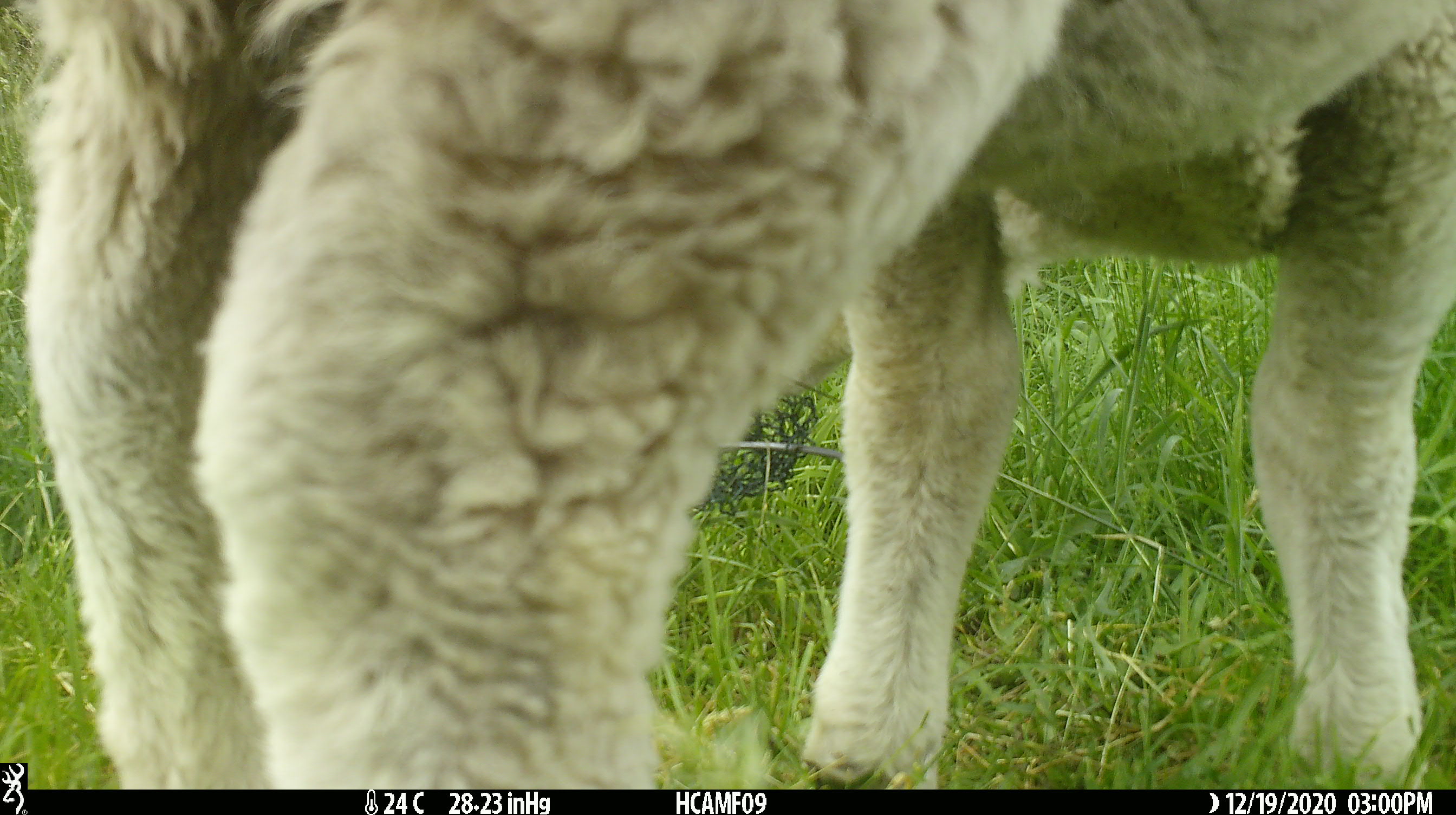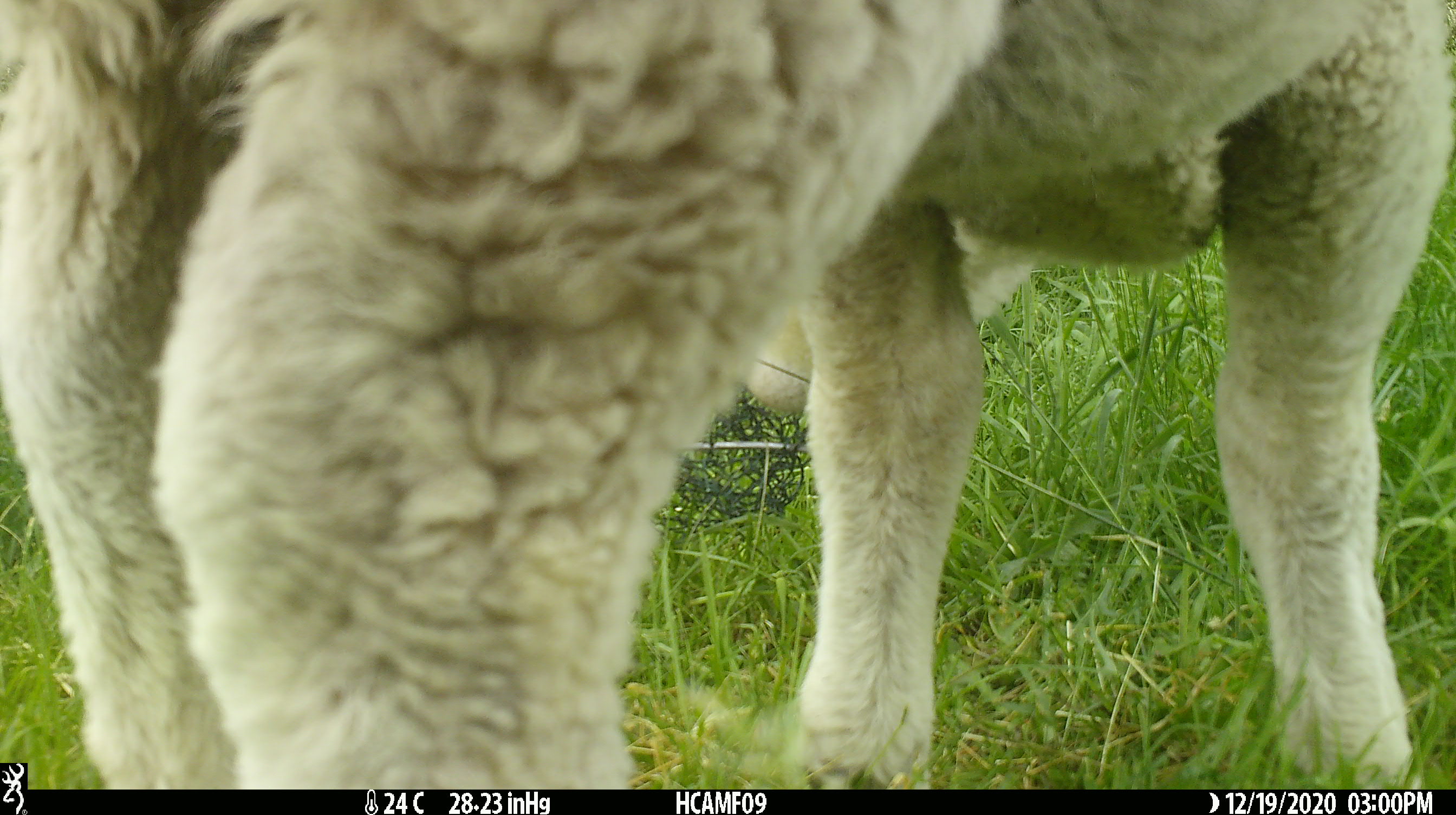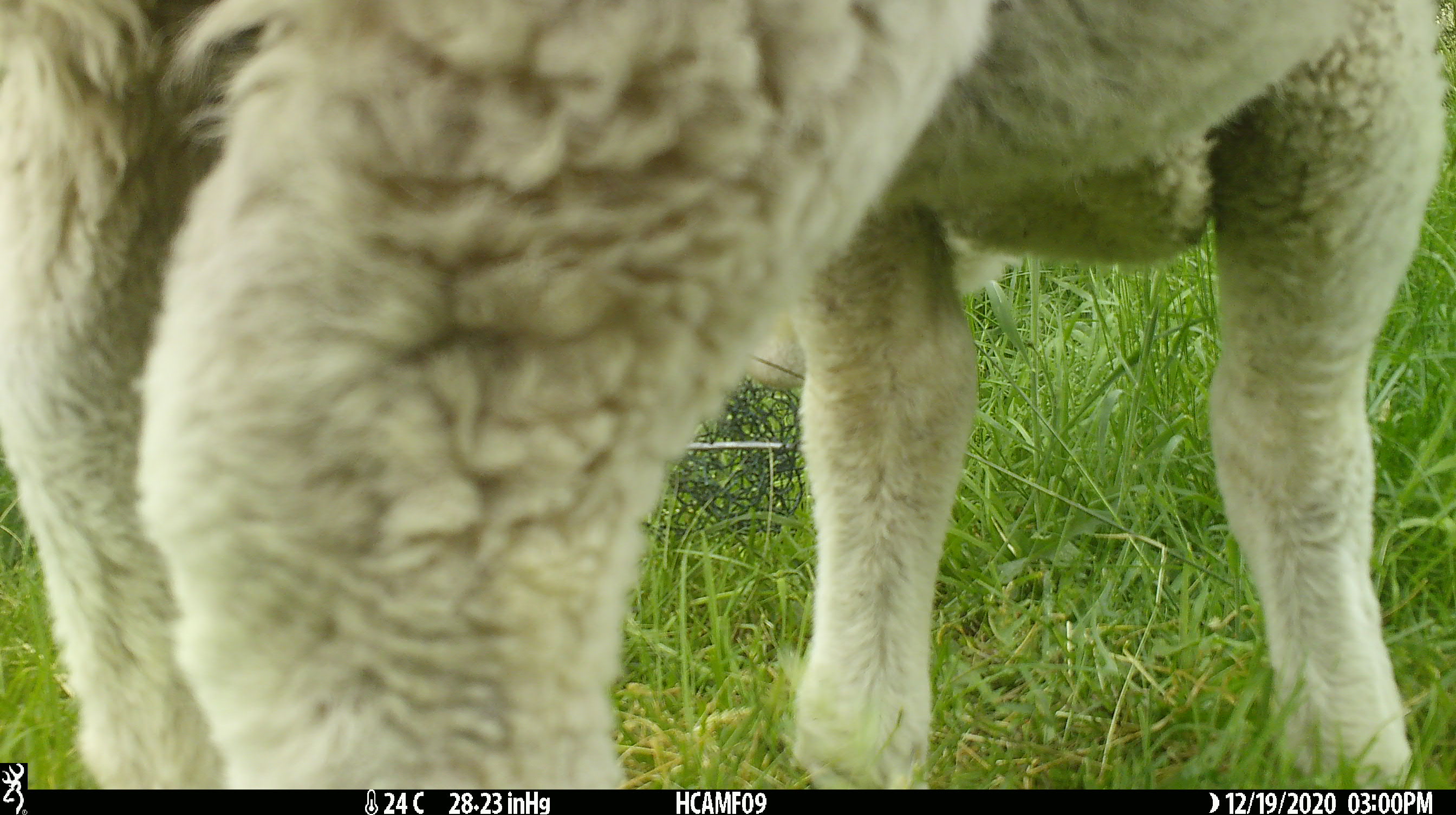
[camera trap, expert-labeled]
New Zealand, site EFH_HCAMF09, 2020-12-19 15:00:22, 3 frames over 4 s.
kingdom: Animalia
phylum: Chordata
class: Mammalia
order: Artiodactyla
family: Bovidae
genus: Ovis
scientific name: Ovis aries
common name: domestic sheep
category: sheep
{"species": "sheep (domestic sheep) (Ovis aries)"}